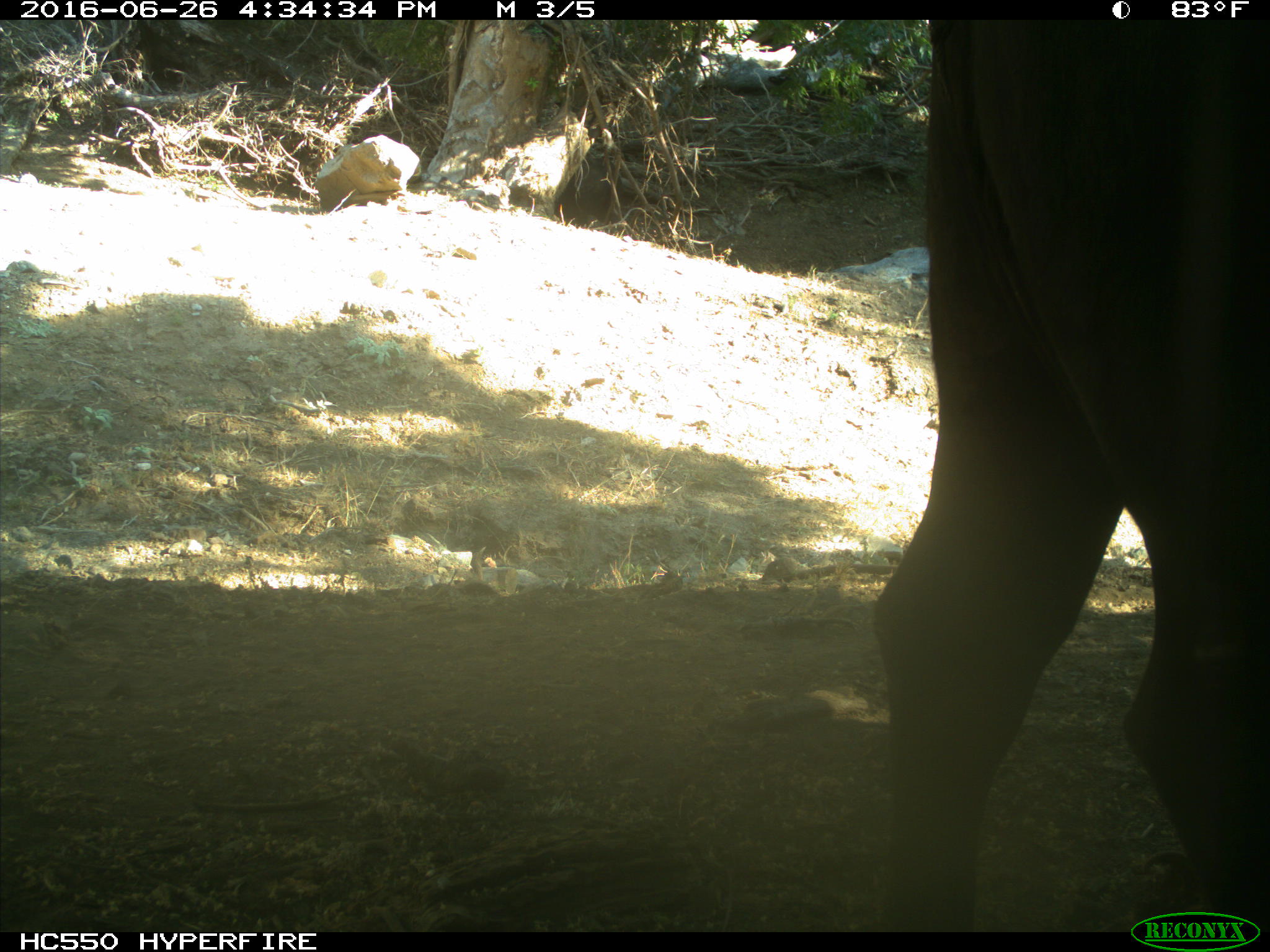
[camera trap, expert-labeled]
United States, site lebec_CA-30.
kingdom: Animalia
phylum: Chordata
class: Mammalia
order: Artiodactyla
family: Bovidae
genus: Bos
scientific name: Bos taurus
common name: domestic cow